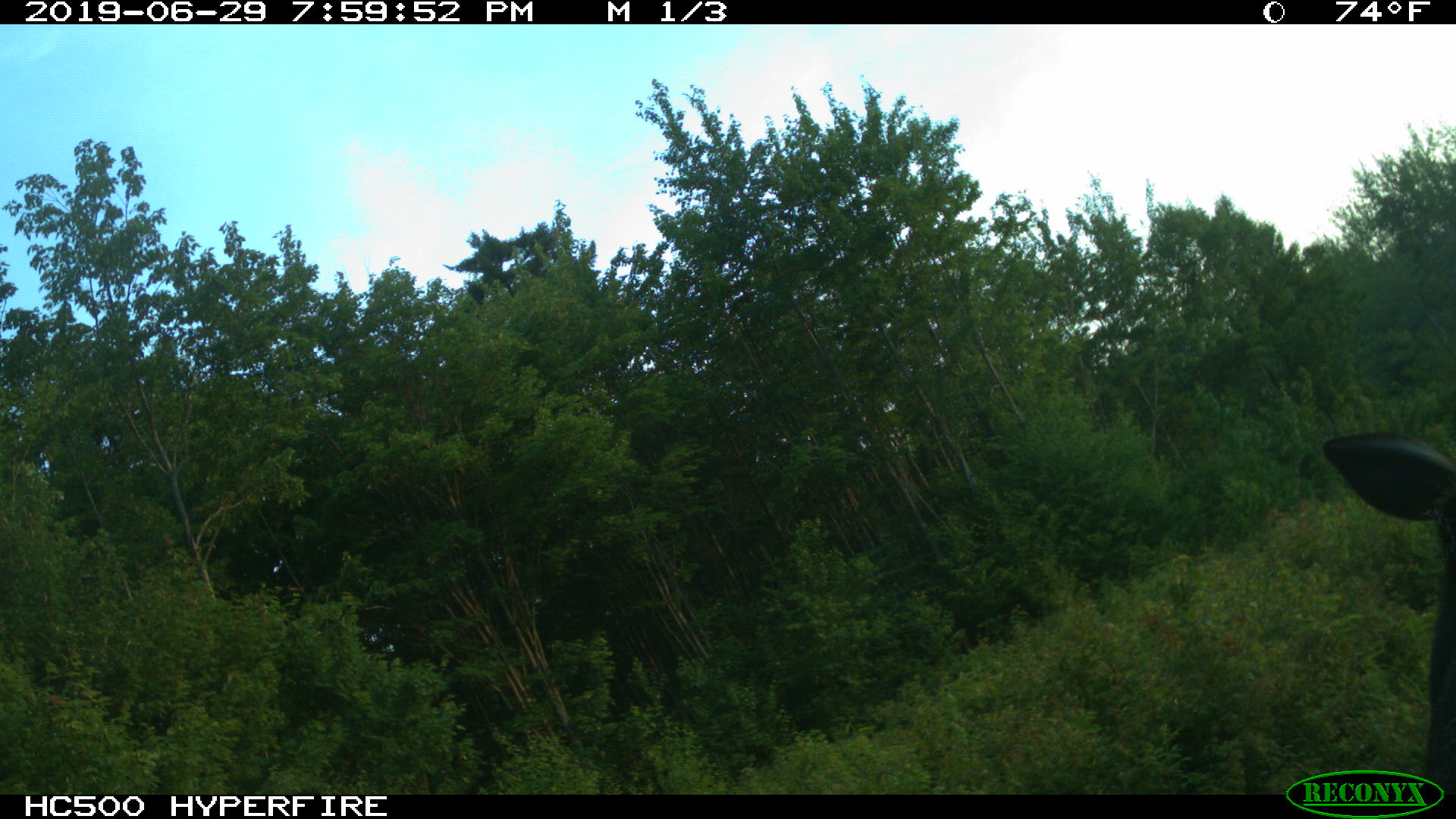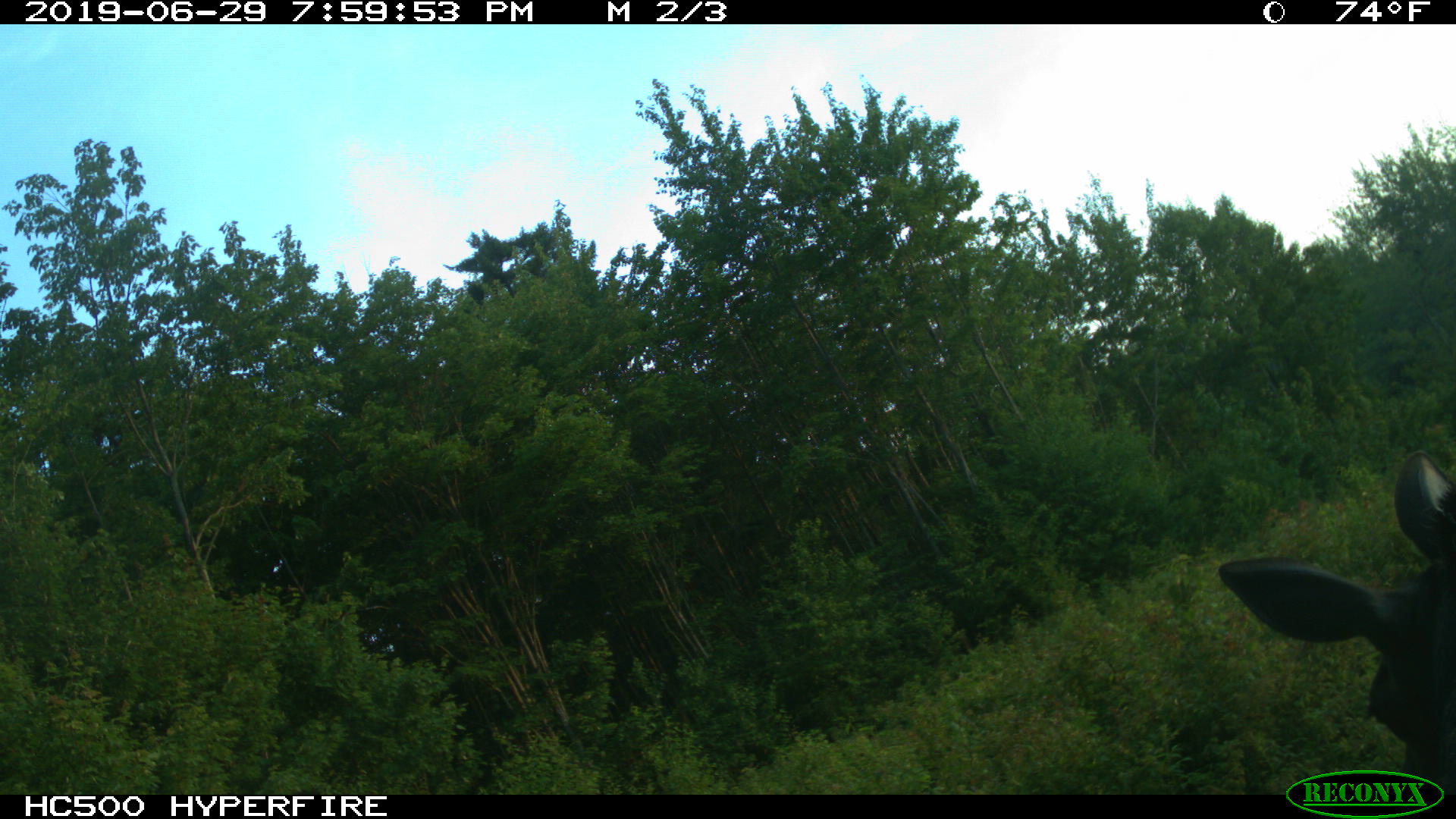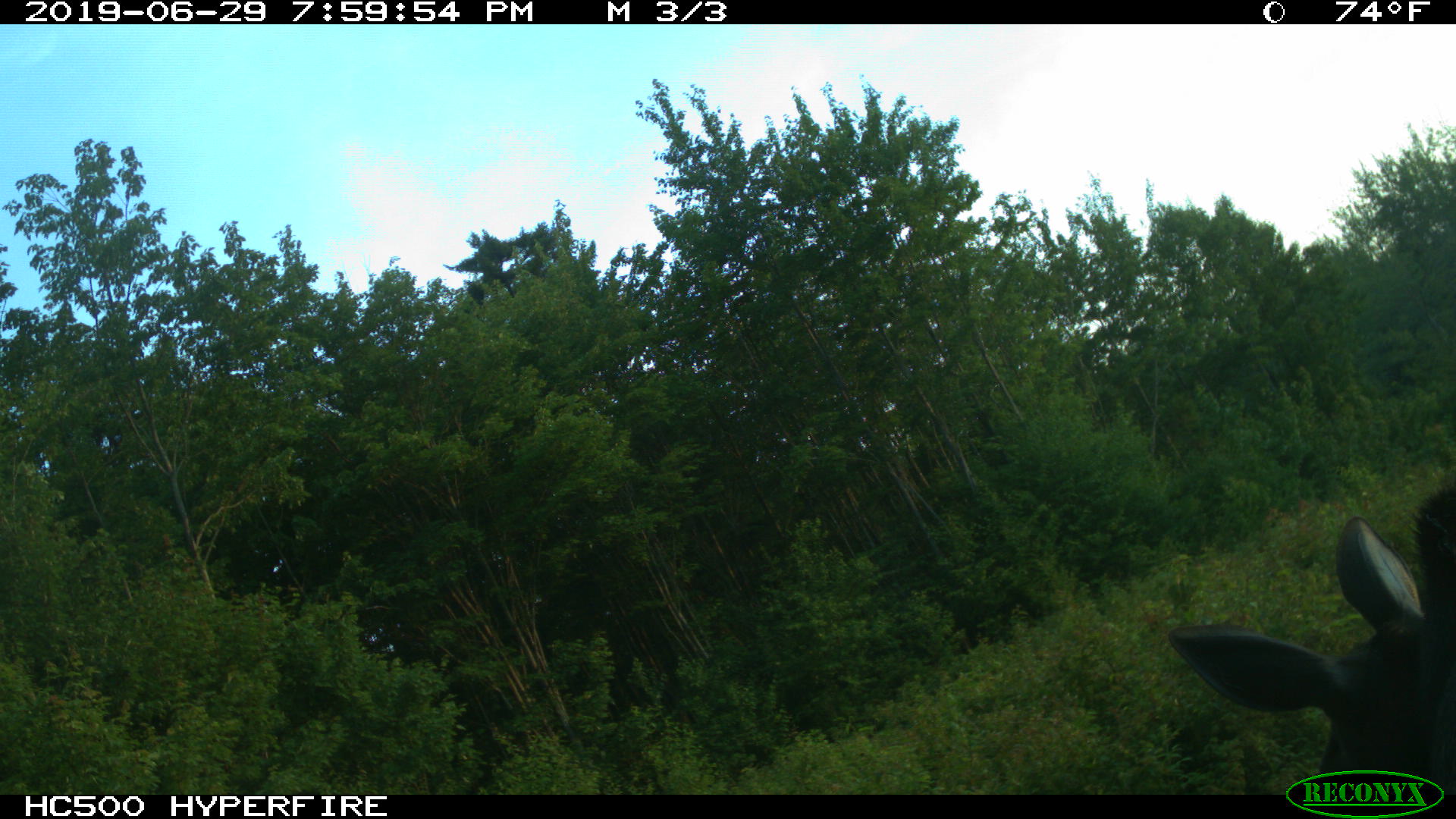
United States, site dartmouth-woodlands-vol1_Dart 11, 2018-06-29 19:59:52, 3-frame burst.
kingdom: Animalia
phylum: Chordata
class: Mammalia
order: Artiodactyla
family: Cervidae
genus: Alces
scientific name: Alces alces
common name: moose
Moose (Alces alces).